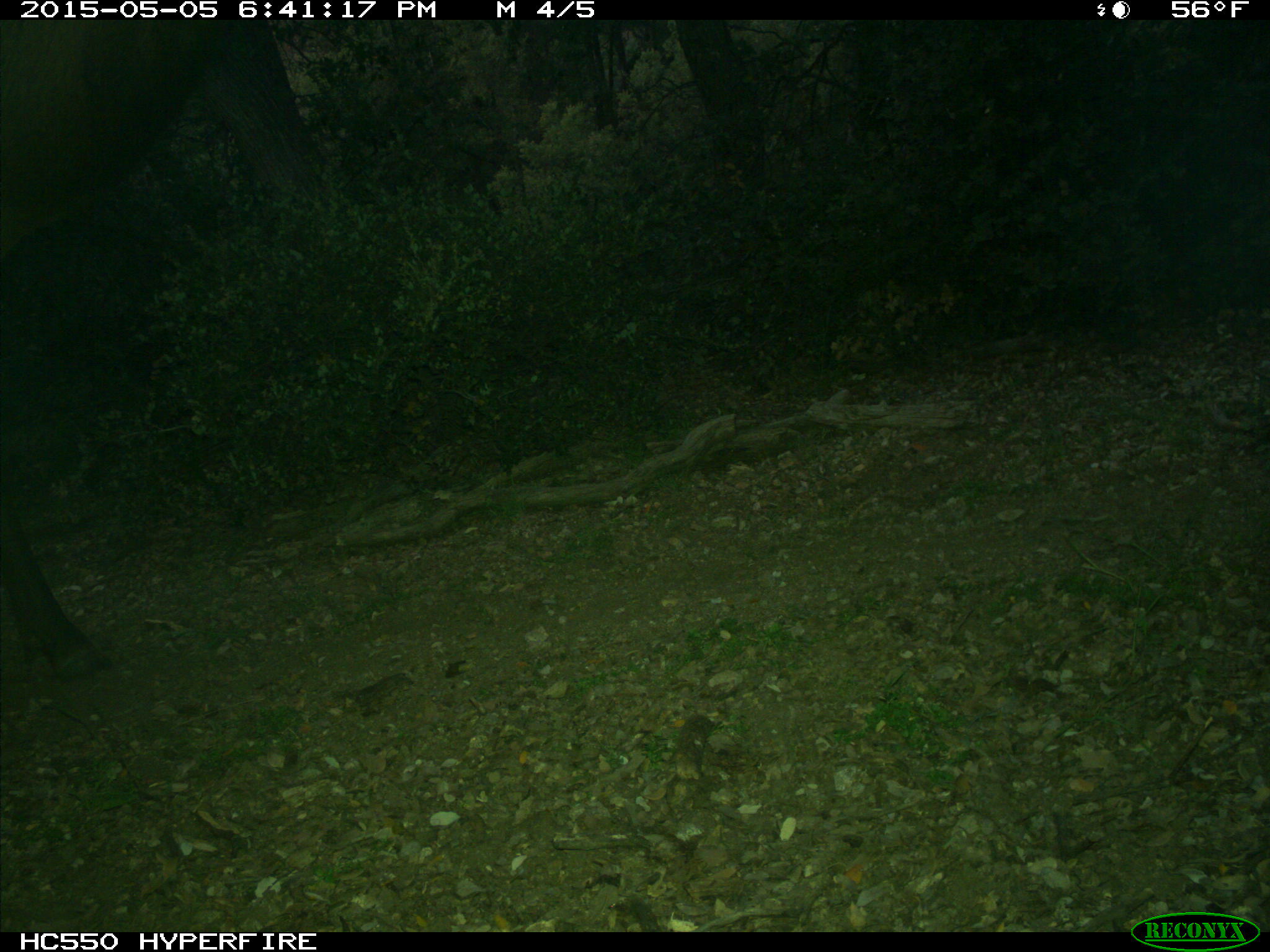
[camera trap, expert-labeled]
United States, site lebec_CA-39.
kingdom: Animalia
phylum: Chordata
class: Mammalia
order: Artiodactyla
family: Cervidae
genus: Cervus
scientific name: Cervus canadensis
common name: elk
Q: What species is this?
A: Cervus canadensis (elk).